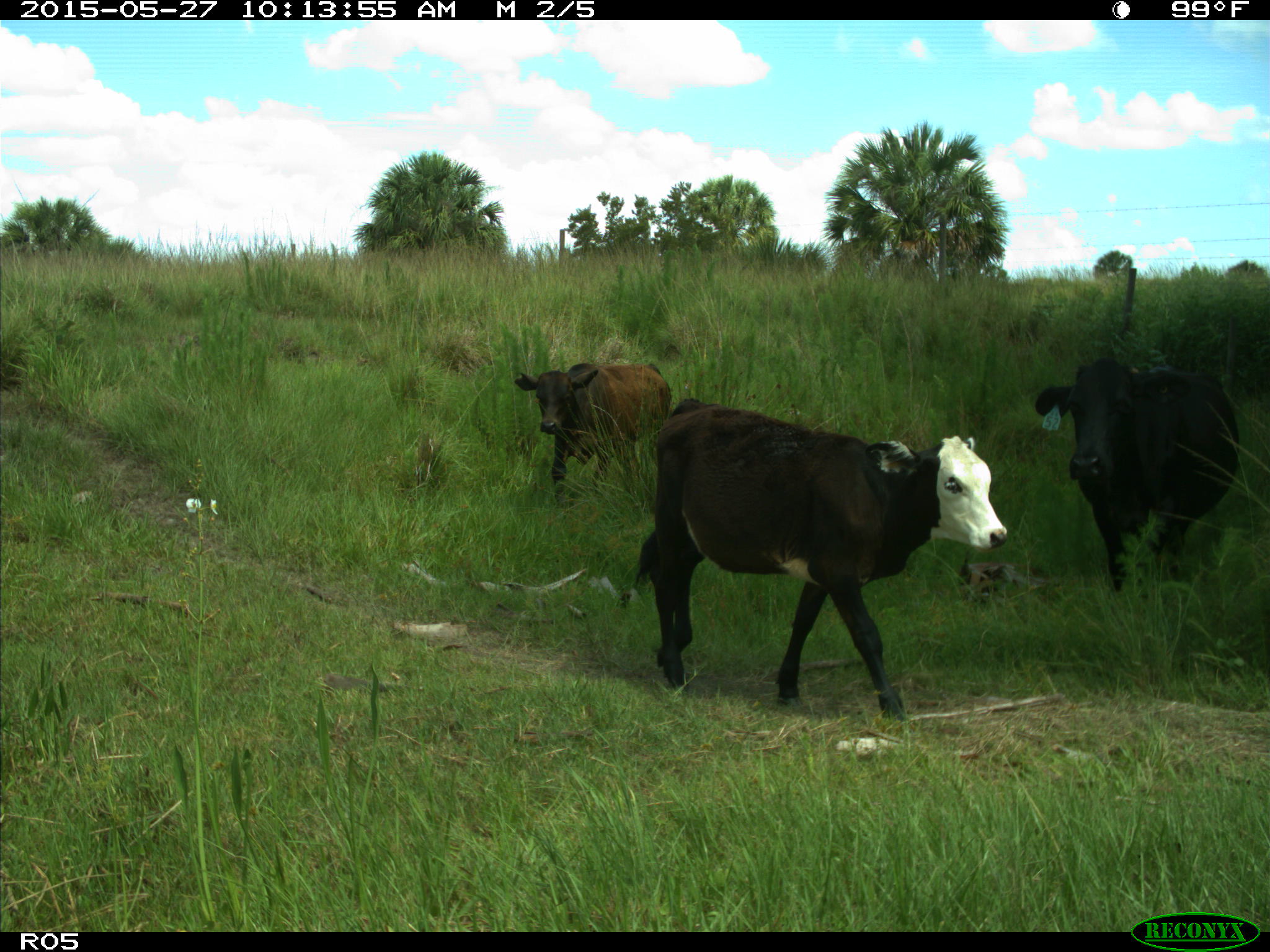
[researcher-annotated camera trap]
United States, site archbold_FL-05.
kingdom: Animalia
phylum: Chordata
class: Mammalia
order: Artiodactyla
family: Bovidae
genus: Bos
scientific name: Bos taurus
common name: domestic cow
Bos taurus (domestic cow).